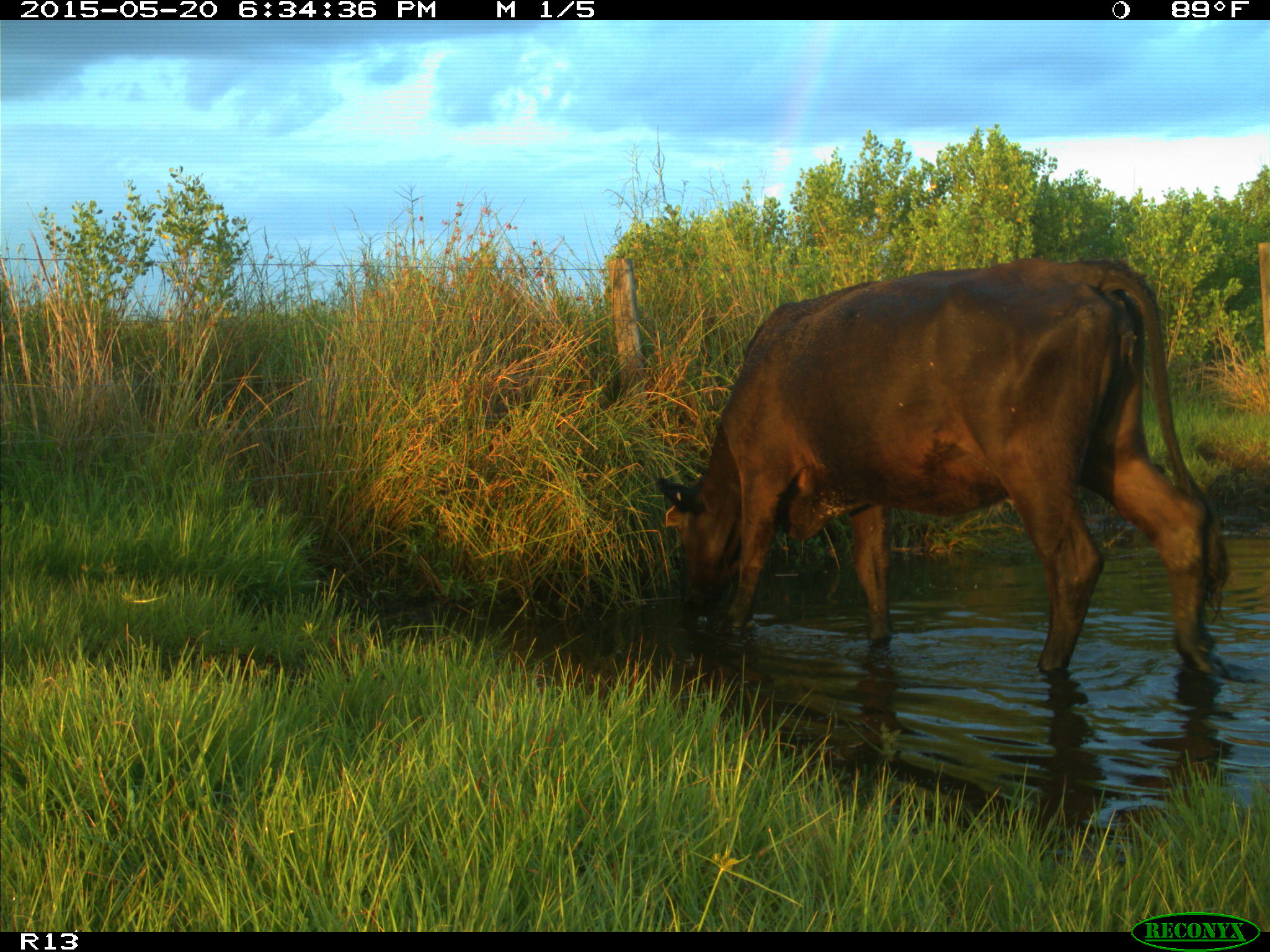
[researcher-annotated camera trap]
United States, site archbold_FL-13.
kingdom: Animalia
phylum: Chordata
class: Mammalia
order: Artiodactyla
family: Bovidae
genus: Bos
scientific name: Bos taurus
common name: domestic cow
Bos taurus (domestic cow).